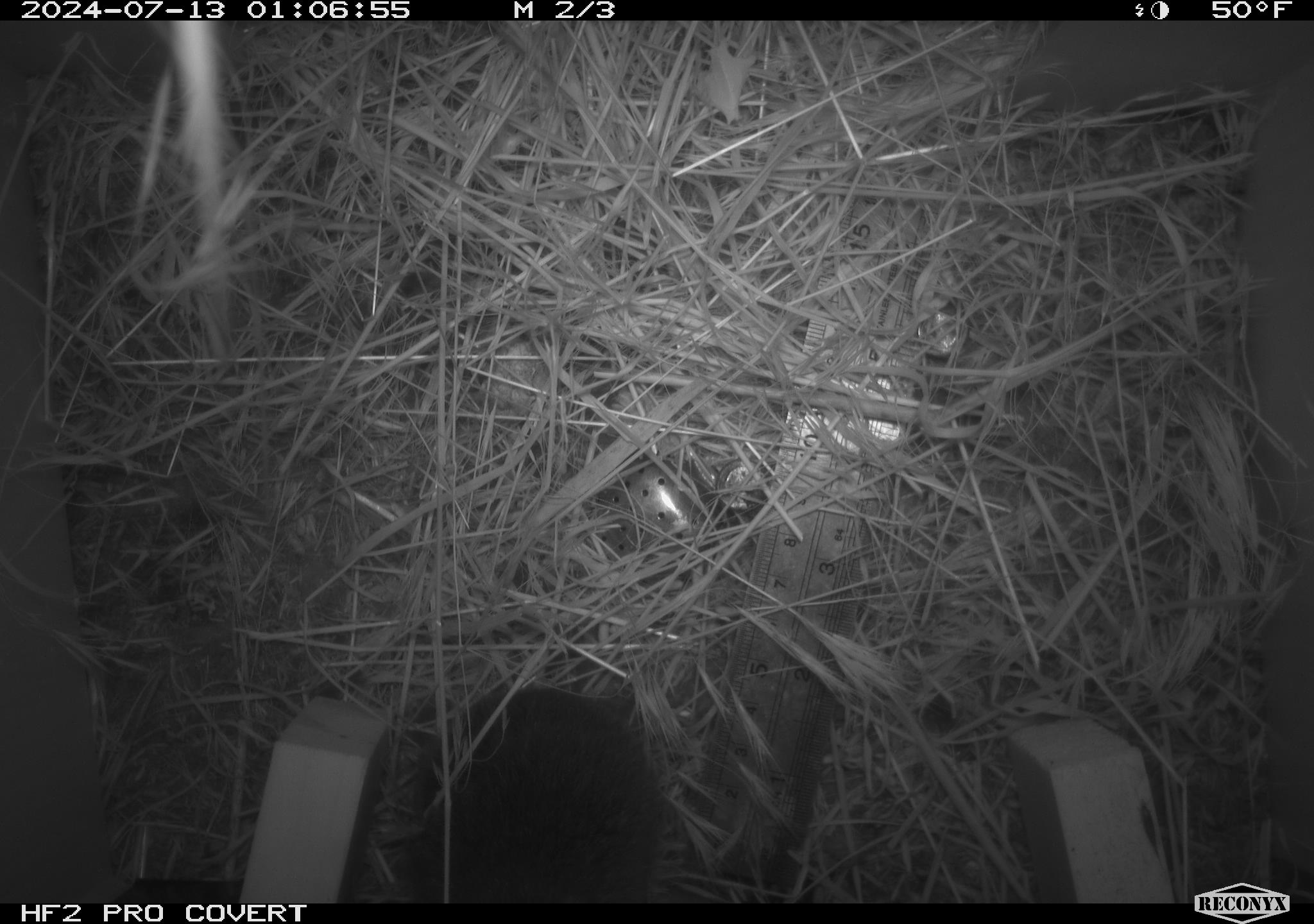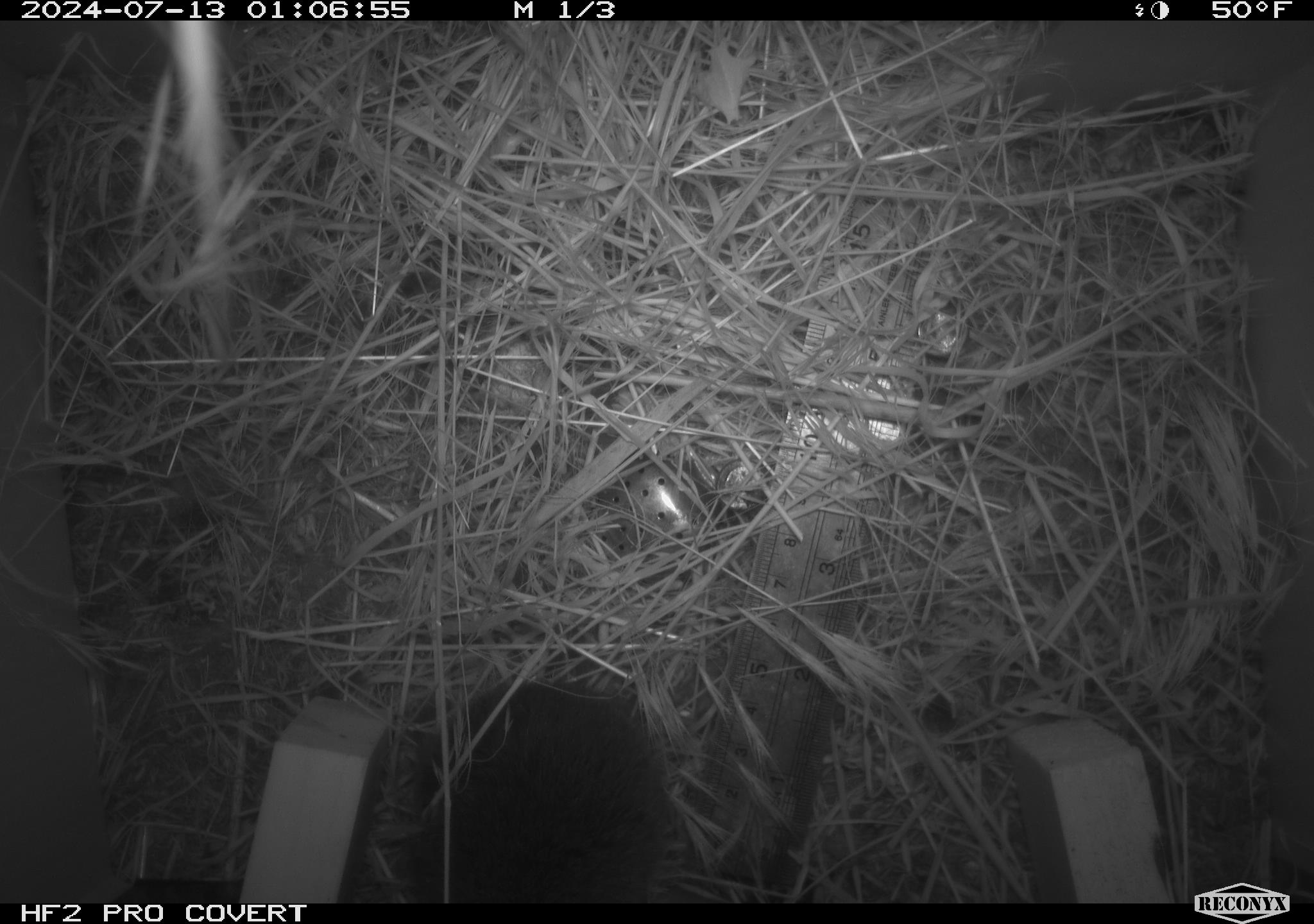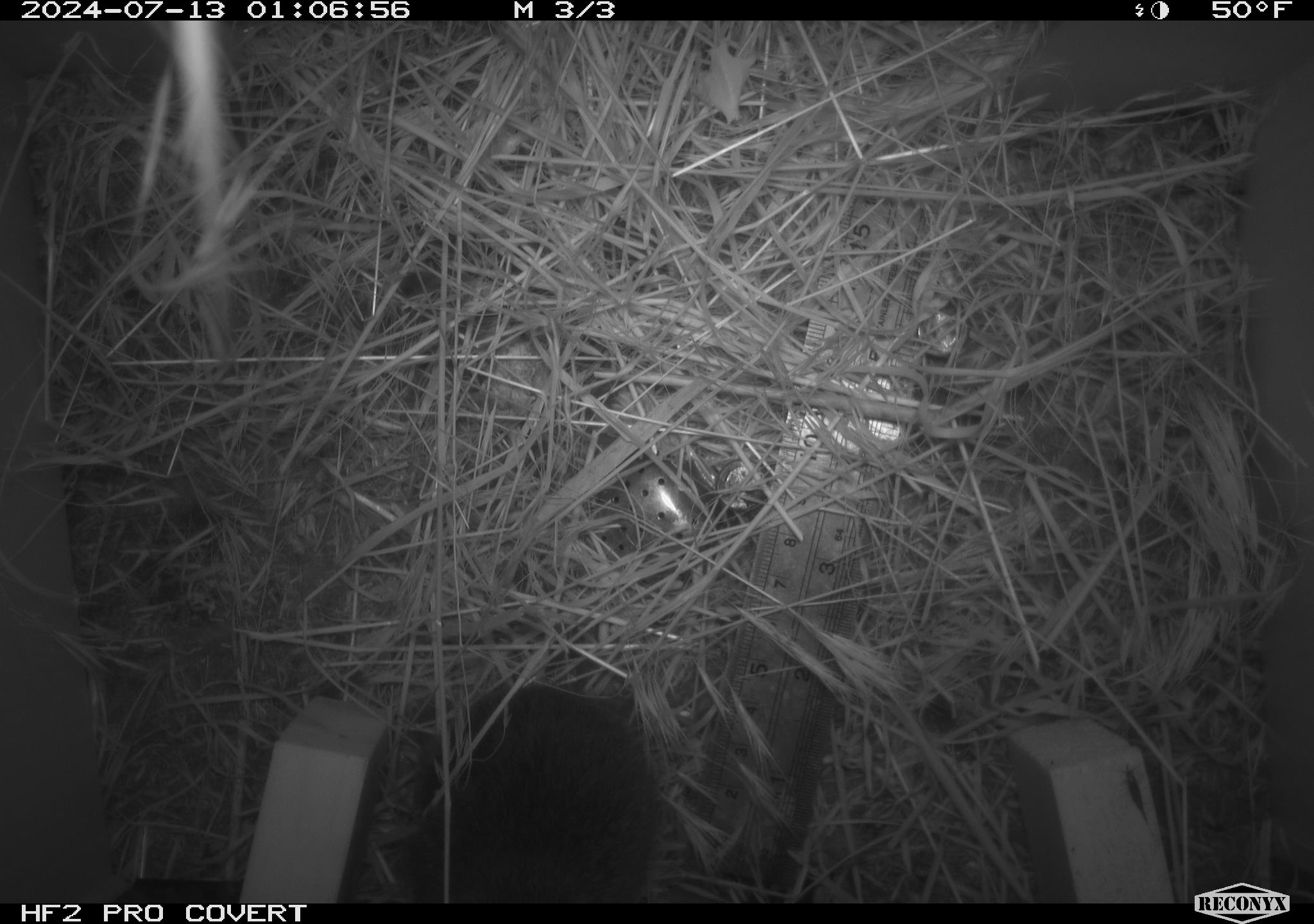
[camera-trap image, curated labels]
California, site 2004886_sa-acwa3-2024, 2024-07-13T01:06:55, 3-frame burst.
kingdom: Animalia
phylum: Chordata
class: Mammalia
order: Rodentia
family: Cricetidae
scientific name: Arvicolinae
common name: voles, lemmings, and muskrats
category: arvicolinae subfamily